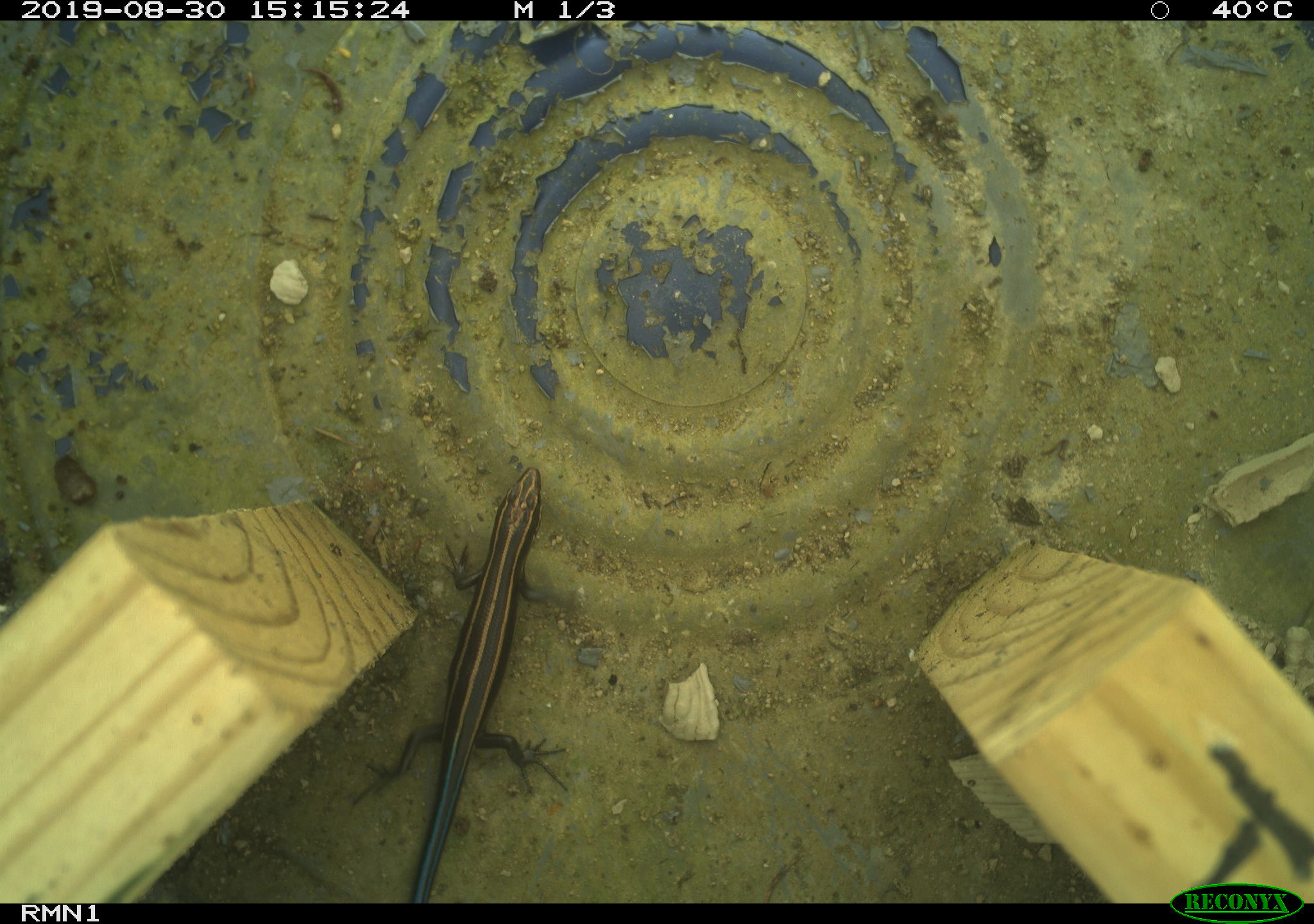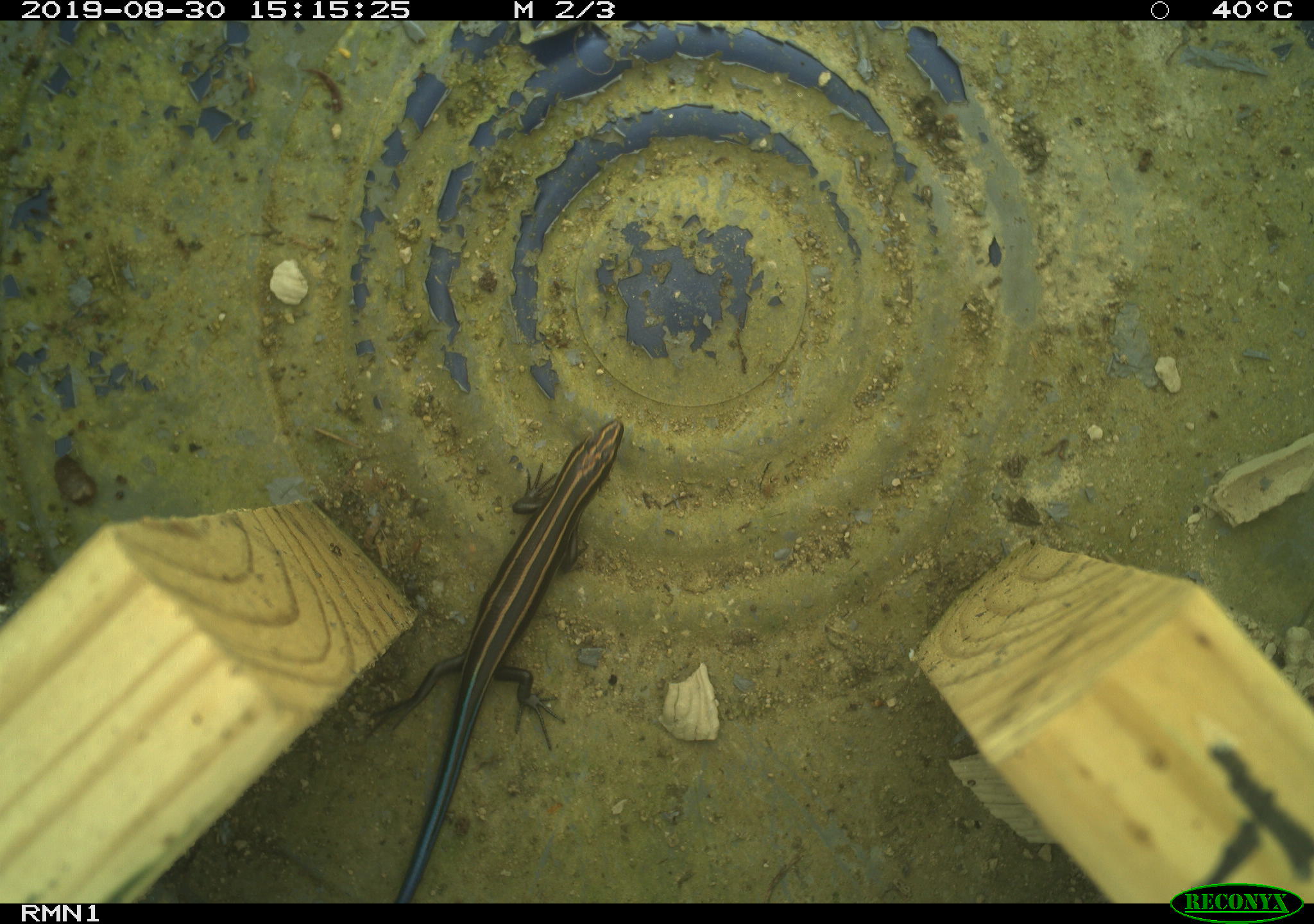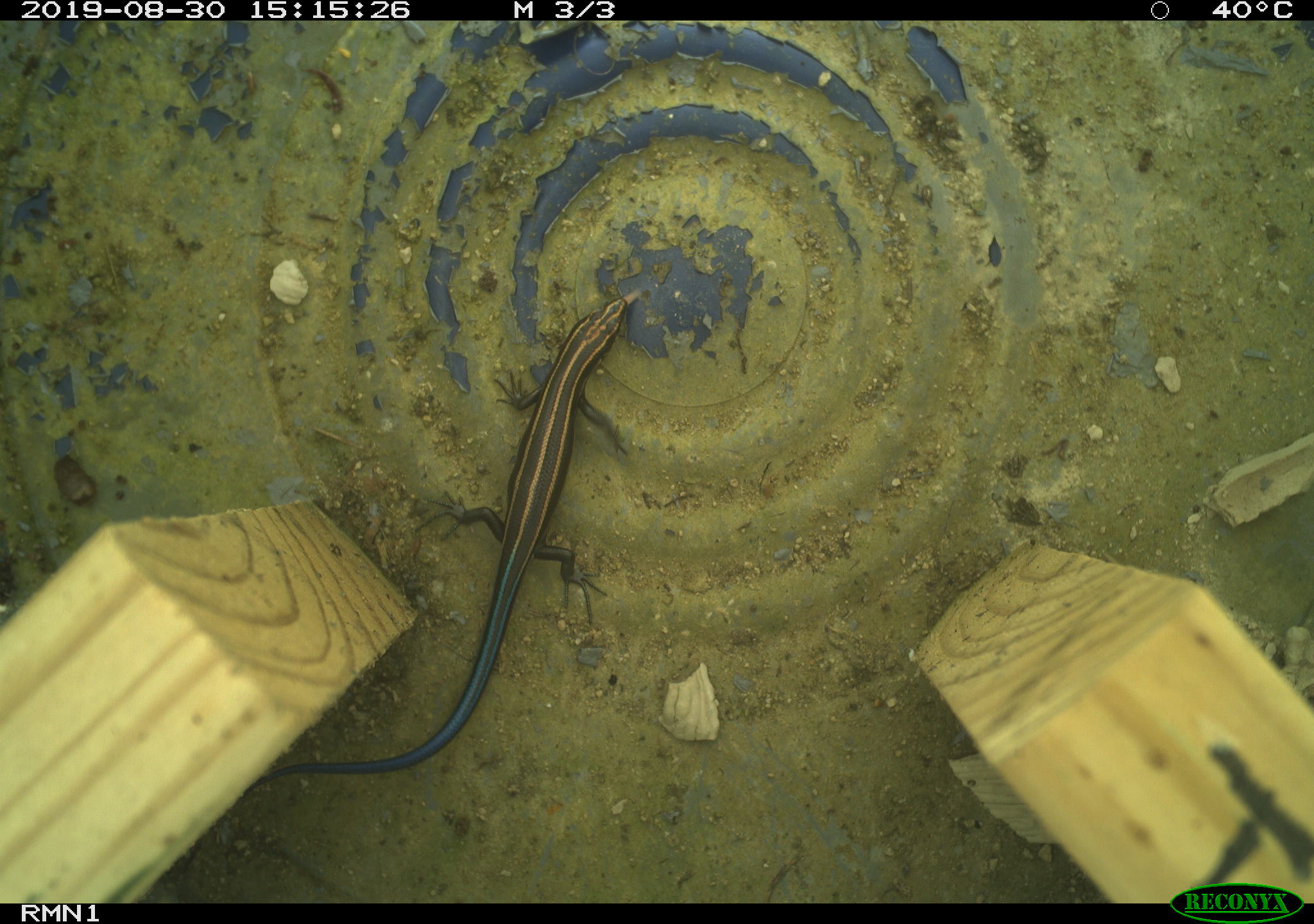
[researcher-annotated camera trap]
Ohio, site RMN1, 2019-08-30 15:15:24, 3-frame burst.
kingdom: Animalia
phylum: Chordata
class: Reptilia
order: Squamata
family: Scincidae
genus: Plestiodon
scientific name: Plestiodon fasciatus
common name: common five-lined skink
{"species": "common five-lined skink (Plestiodon fasciatus)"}